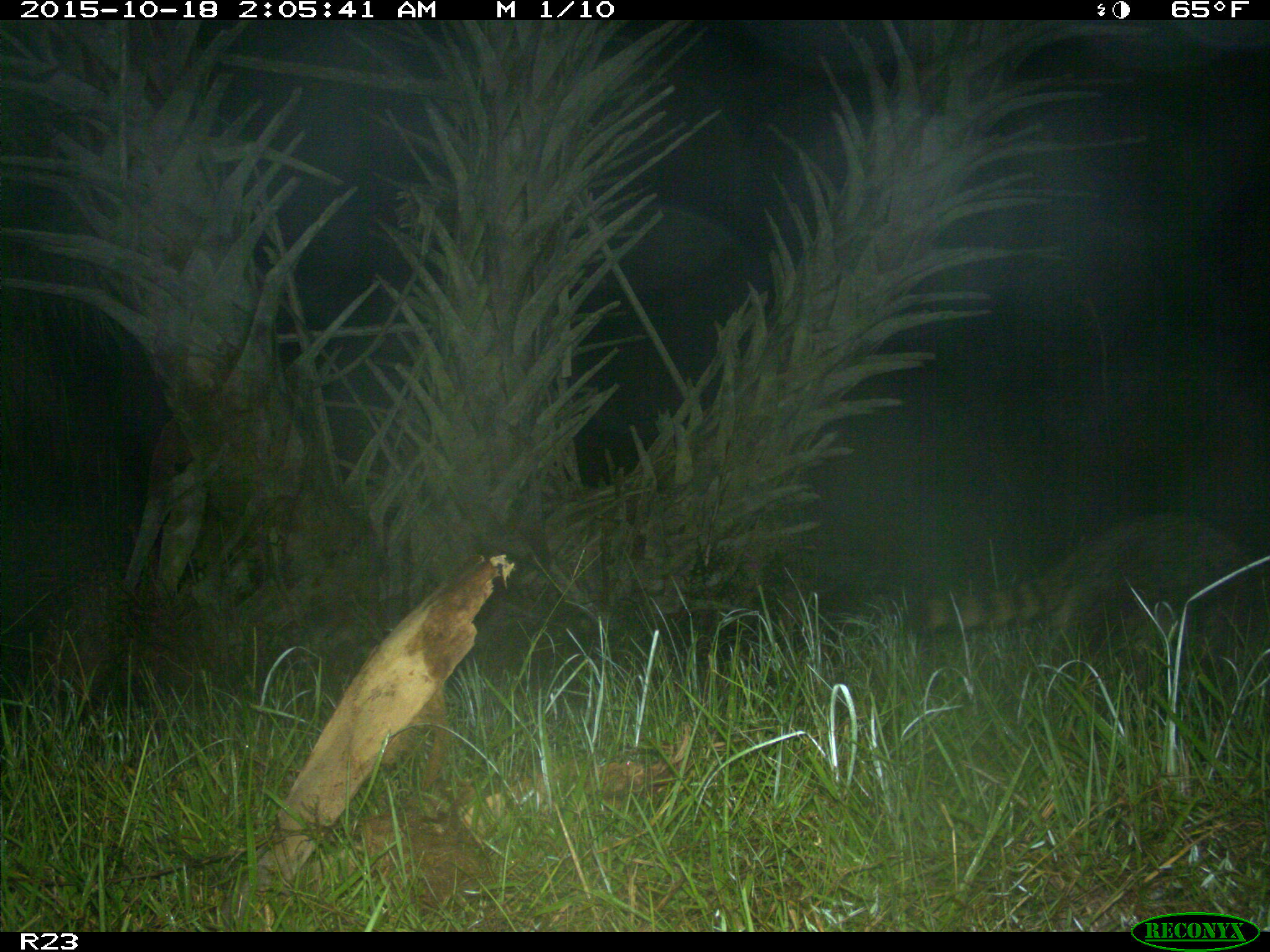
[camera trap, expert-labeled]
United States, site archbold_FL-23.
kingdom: Animalia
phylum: Chordata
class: Mammalia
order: Carnivora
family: Procyonidae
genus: Procyon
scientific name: Procyon lotor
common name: common raccoon